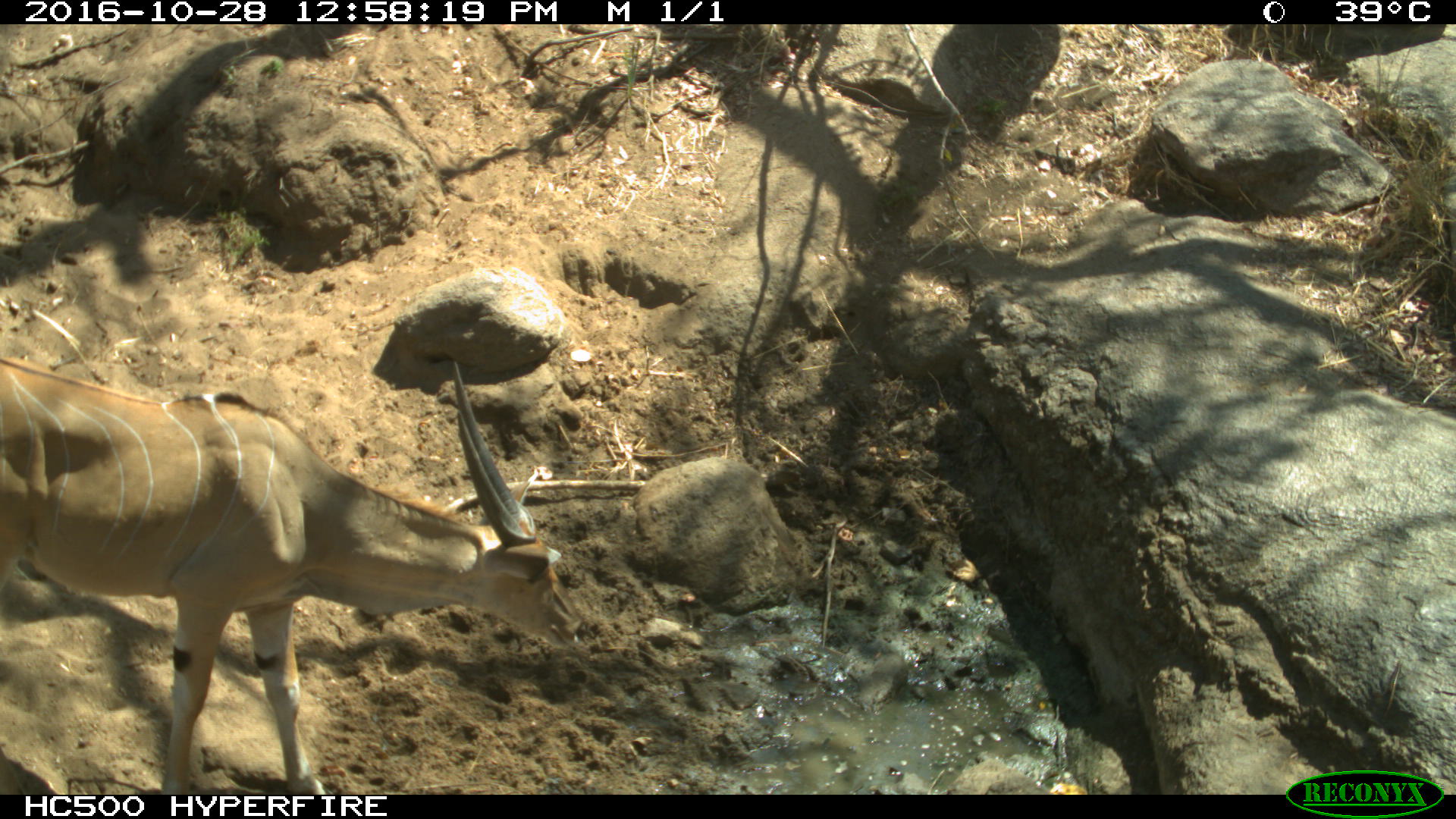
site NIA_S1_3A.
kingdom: Animalia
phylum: Chordata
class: Mammalia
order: Artiodactyla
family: Bovidae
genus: Tragelaphus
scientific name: Tragelaphus oryx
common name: eland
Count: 1.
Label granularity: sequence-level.